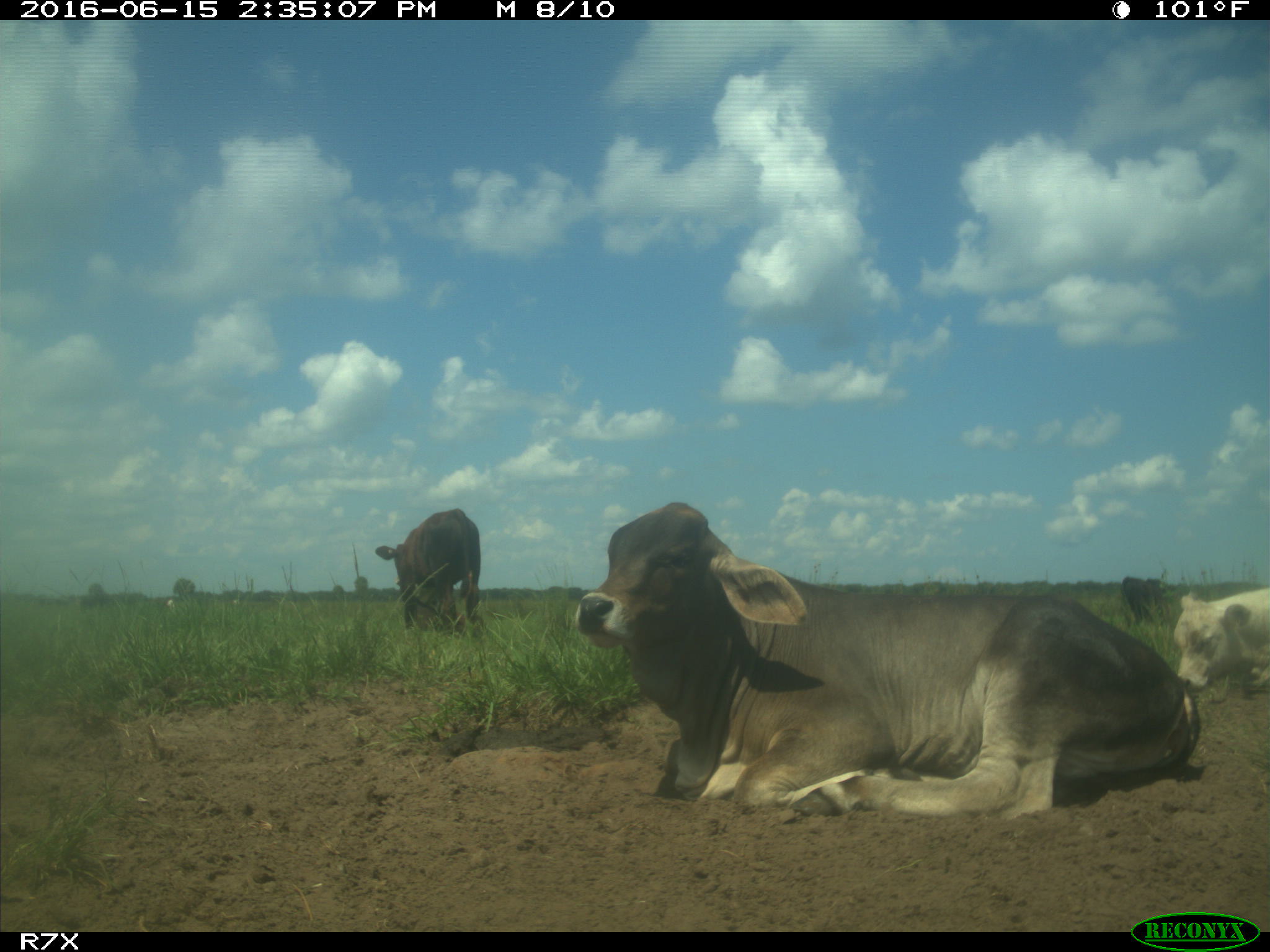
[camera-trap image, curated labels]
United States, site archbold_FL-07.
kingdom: Animalia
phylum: Chordata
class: Mammalia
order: Artiodactyla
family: Bovidae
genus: Bos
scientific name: Bos taurus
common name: domestic cow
Bos taurus (domestic cow).